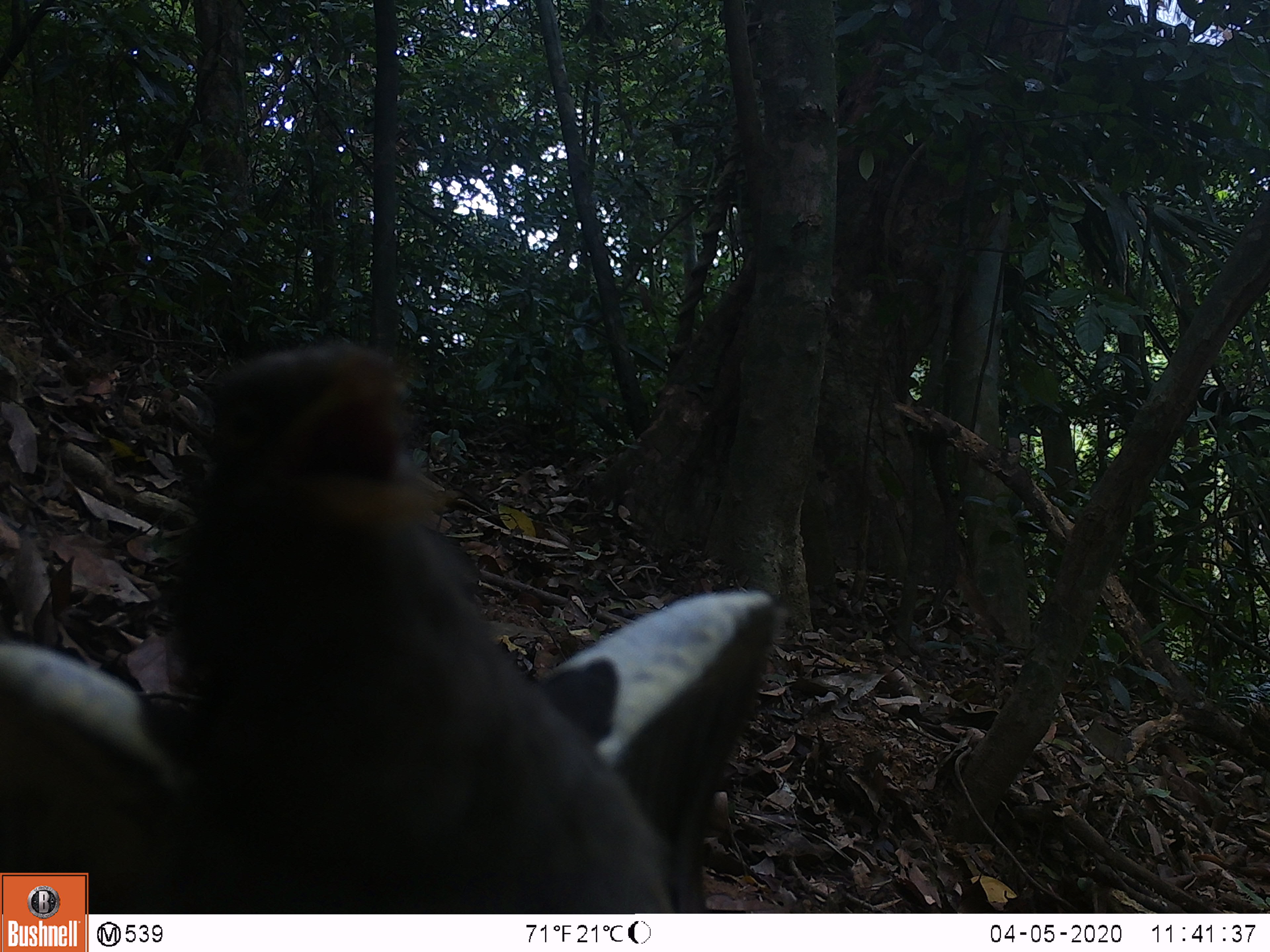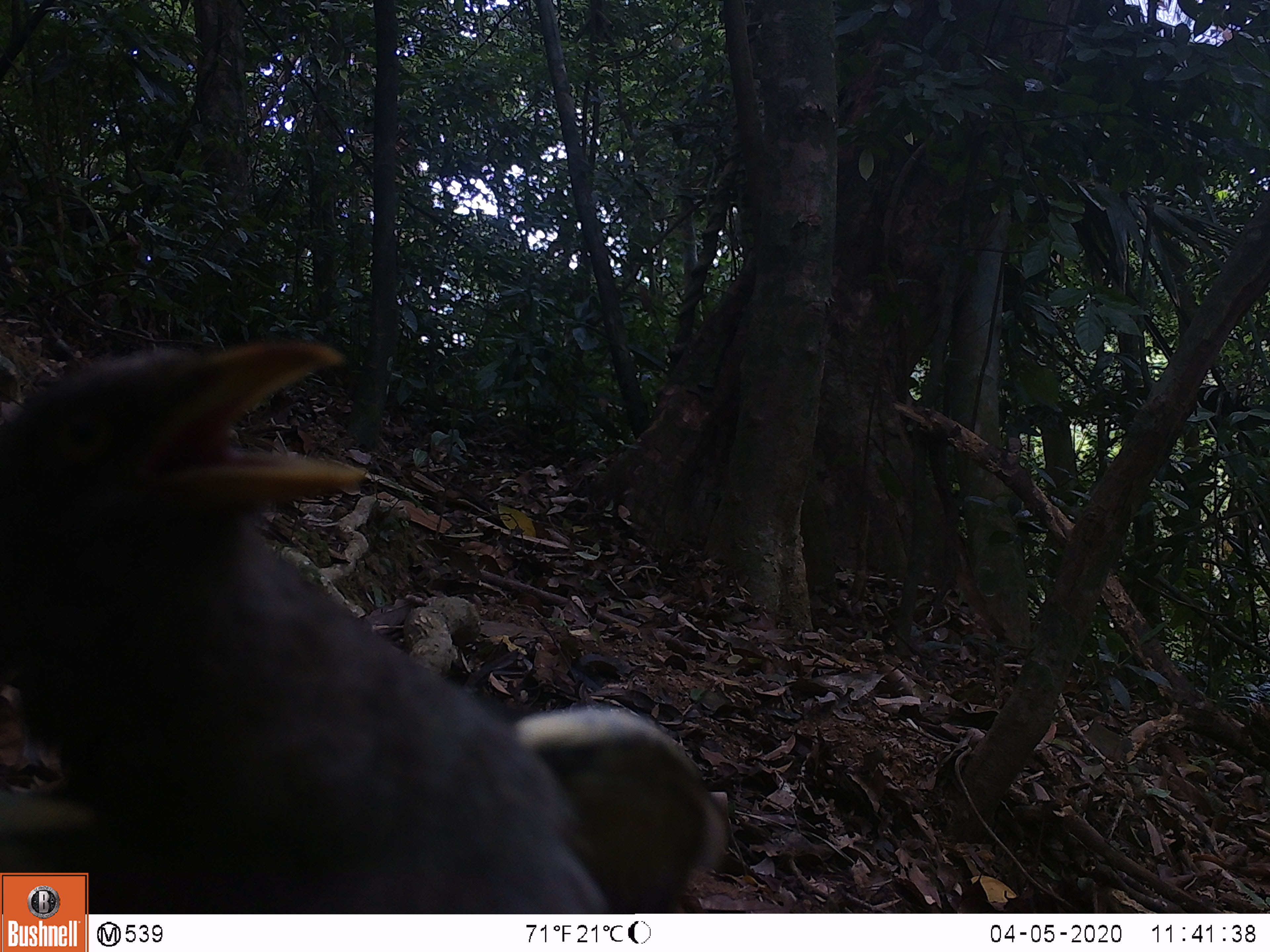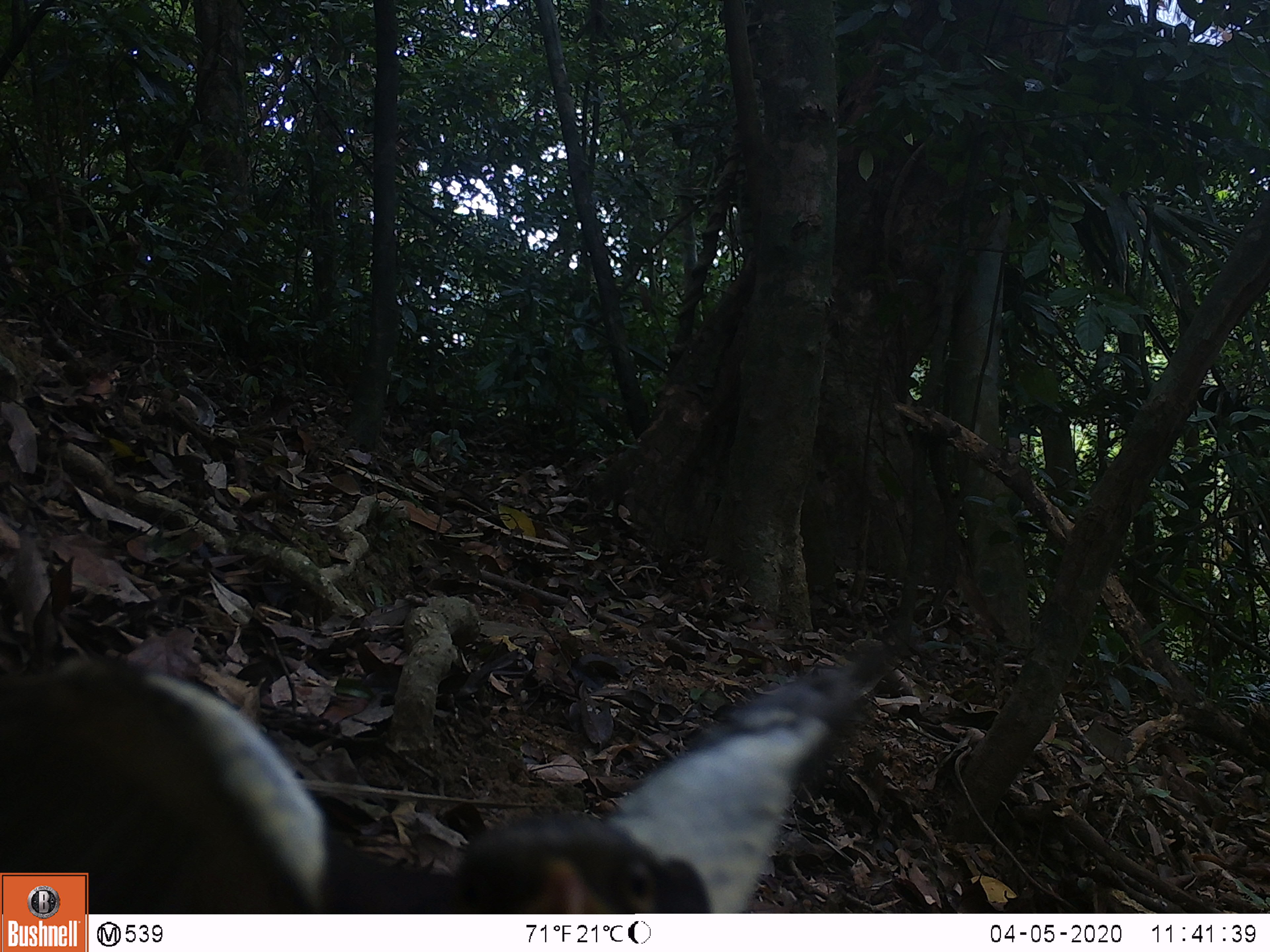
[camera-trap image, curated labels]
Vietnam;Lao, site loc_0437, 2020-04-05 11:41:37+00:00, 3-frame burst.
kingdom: Animalia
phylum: Chordata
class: Aves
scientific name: Aves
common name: bird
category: unidentified bird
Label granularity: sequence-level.